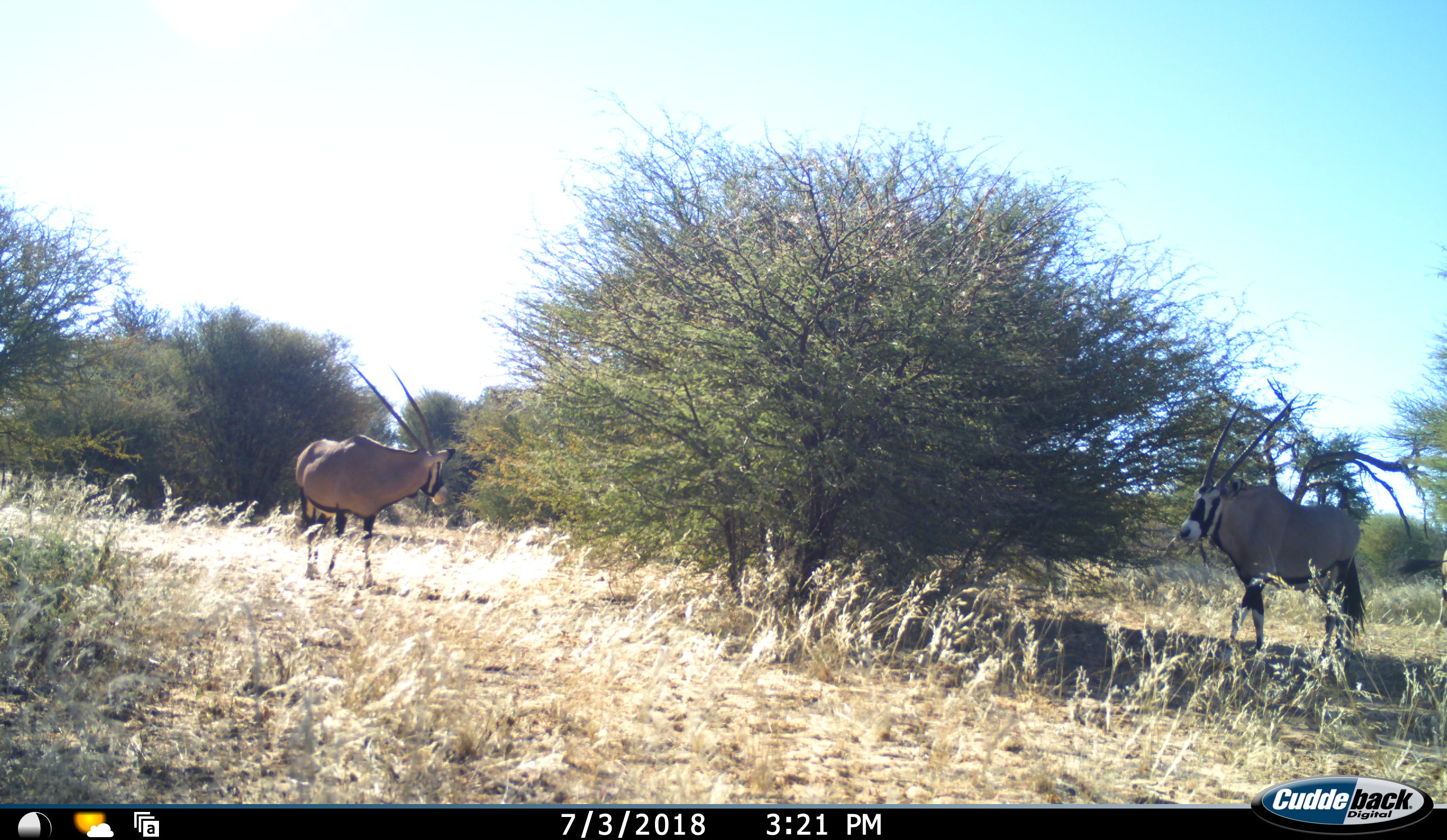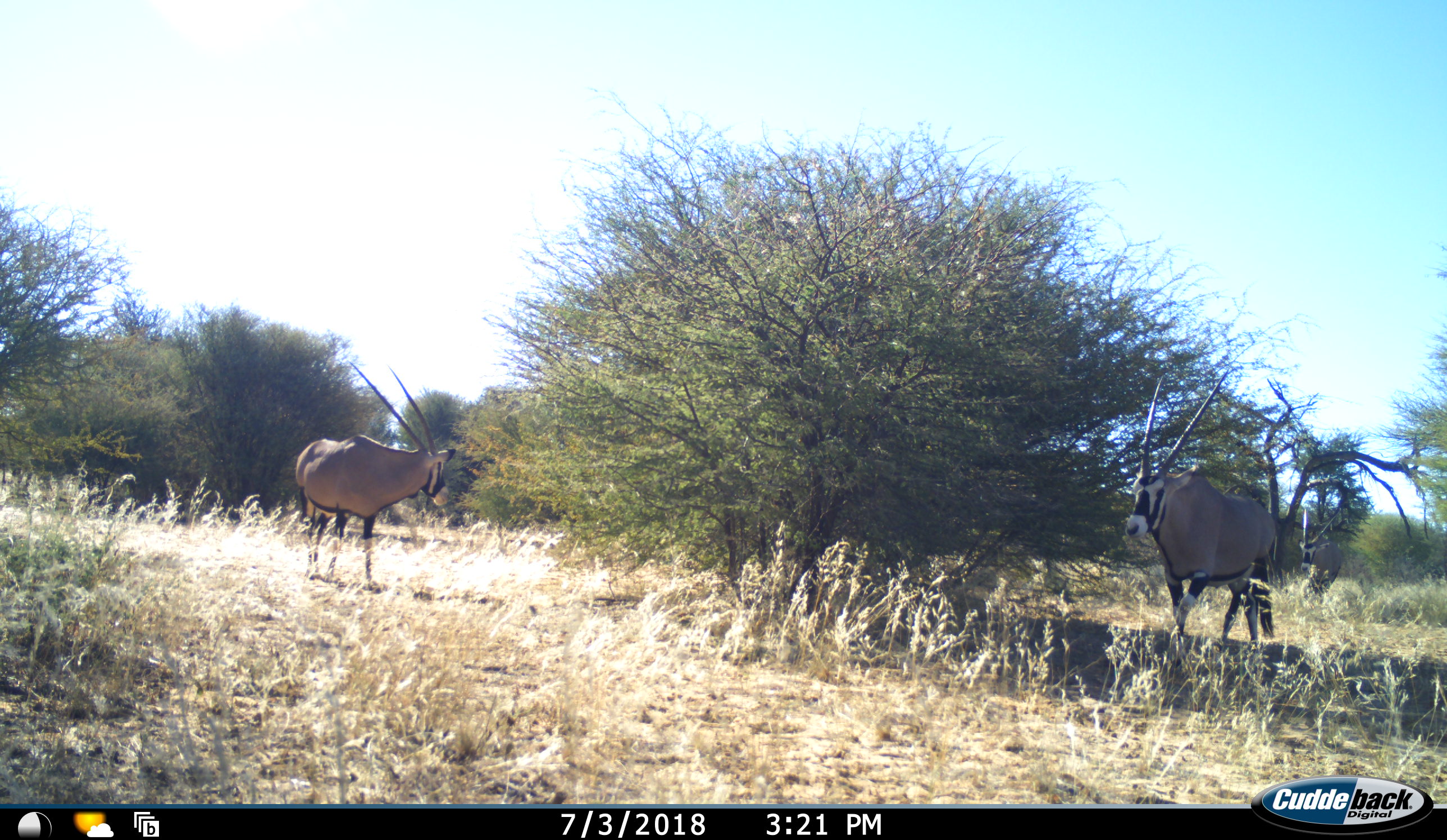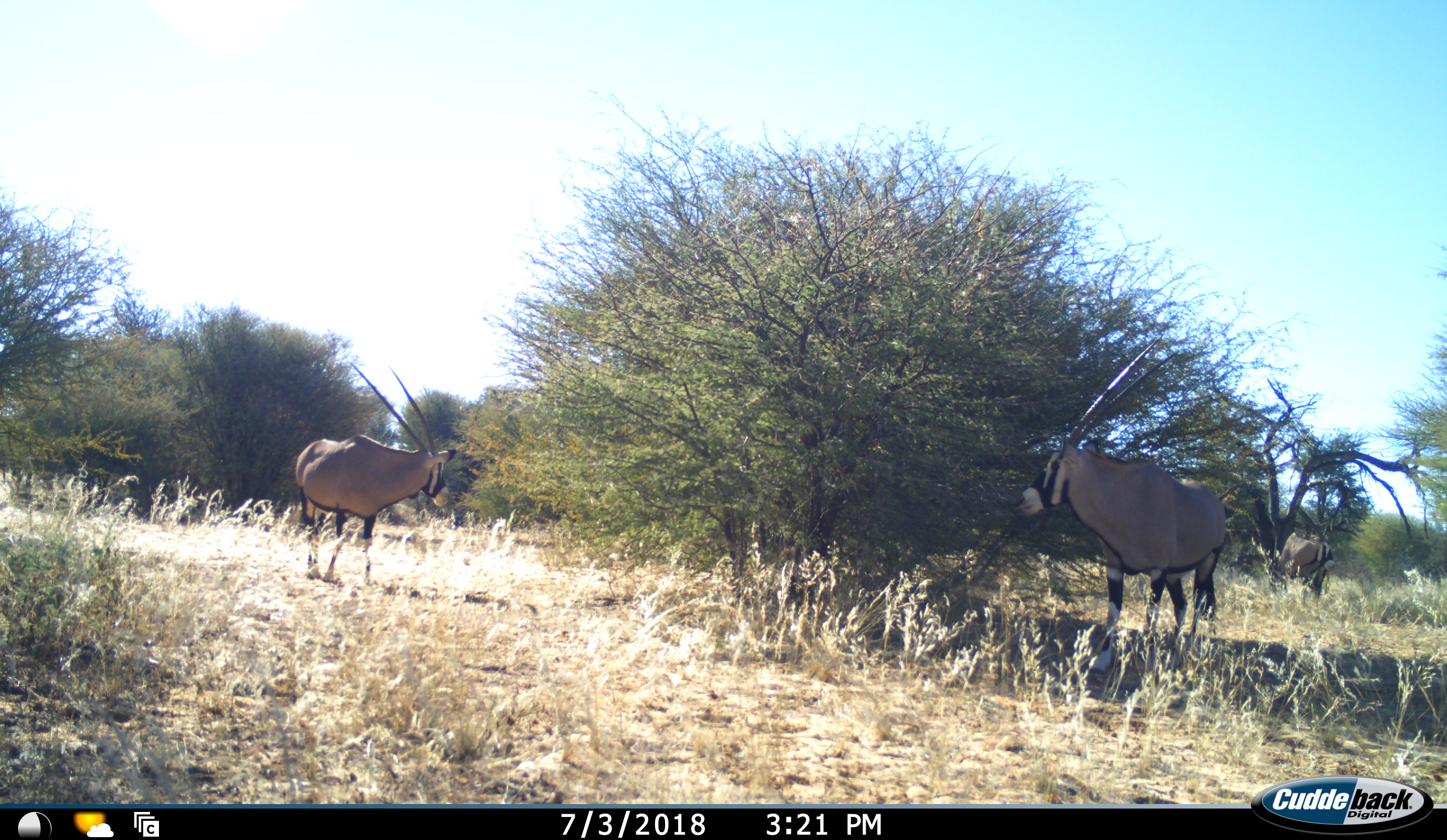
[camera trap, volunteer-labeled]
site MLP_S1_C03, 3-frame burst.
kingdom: Animalia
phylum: Chordata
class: Mammalia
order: Artiodactyla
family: Bovidae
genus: Oryx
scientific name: Oryx gazella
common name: gemsbok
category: oryx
Oryx (gemsbok) (Oryx gazella), count 3. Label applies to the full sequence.